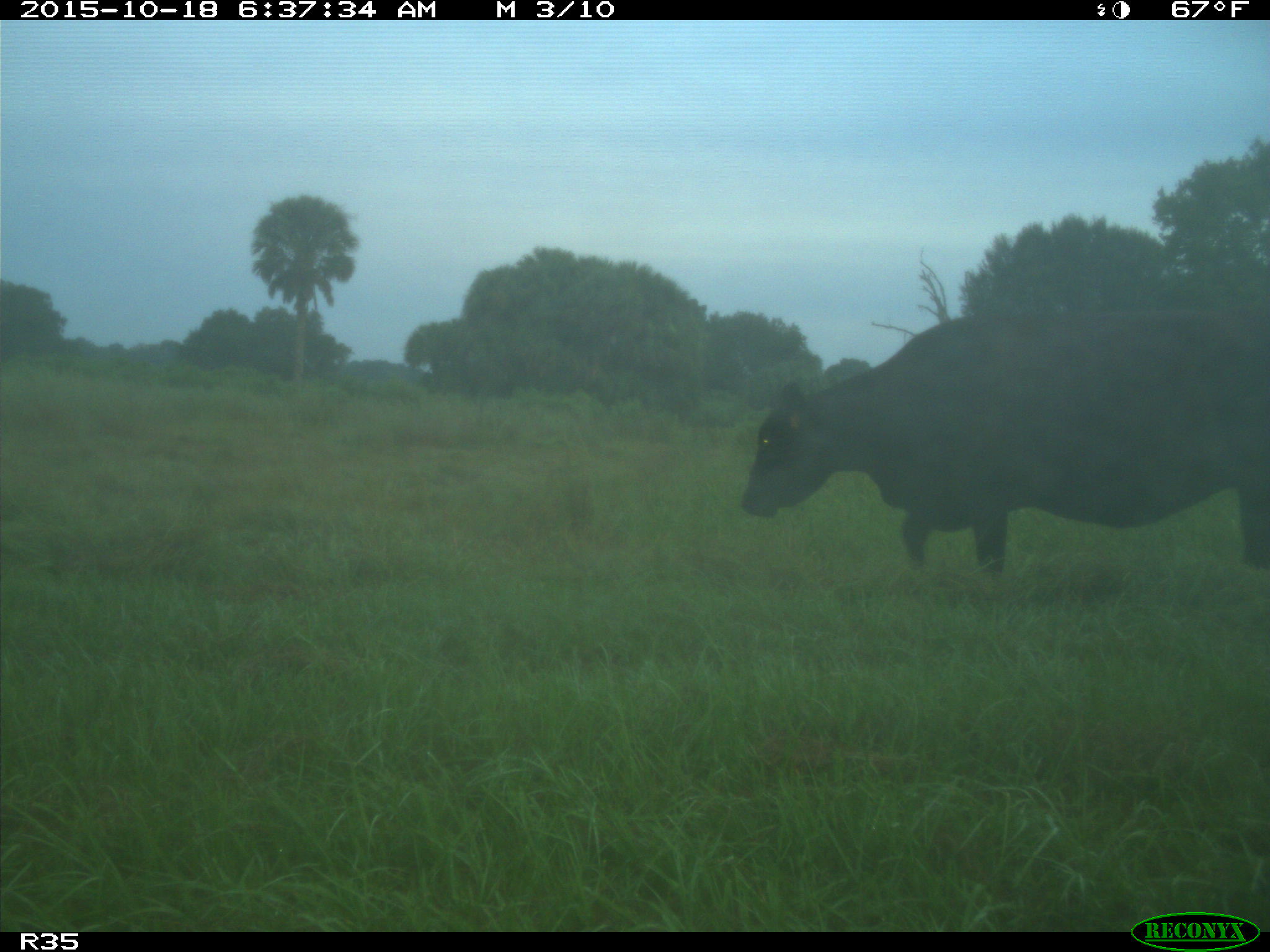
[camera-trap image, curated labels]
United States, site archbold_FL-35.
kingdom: Animalia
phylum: Chordata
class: Mammalia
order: Artiodactyla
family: Bovidae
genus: Bos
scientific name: Bos taurus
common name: domestic cow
Bos taurus (domestic cow).